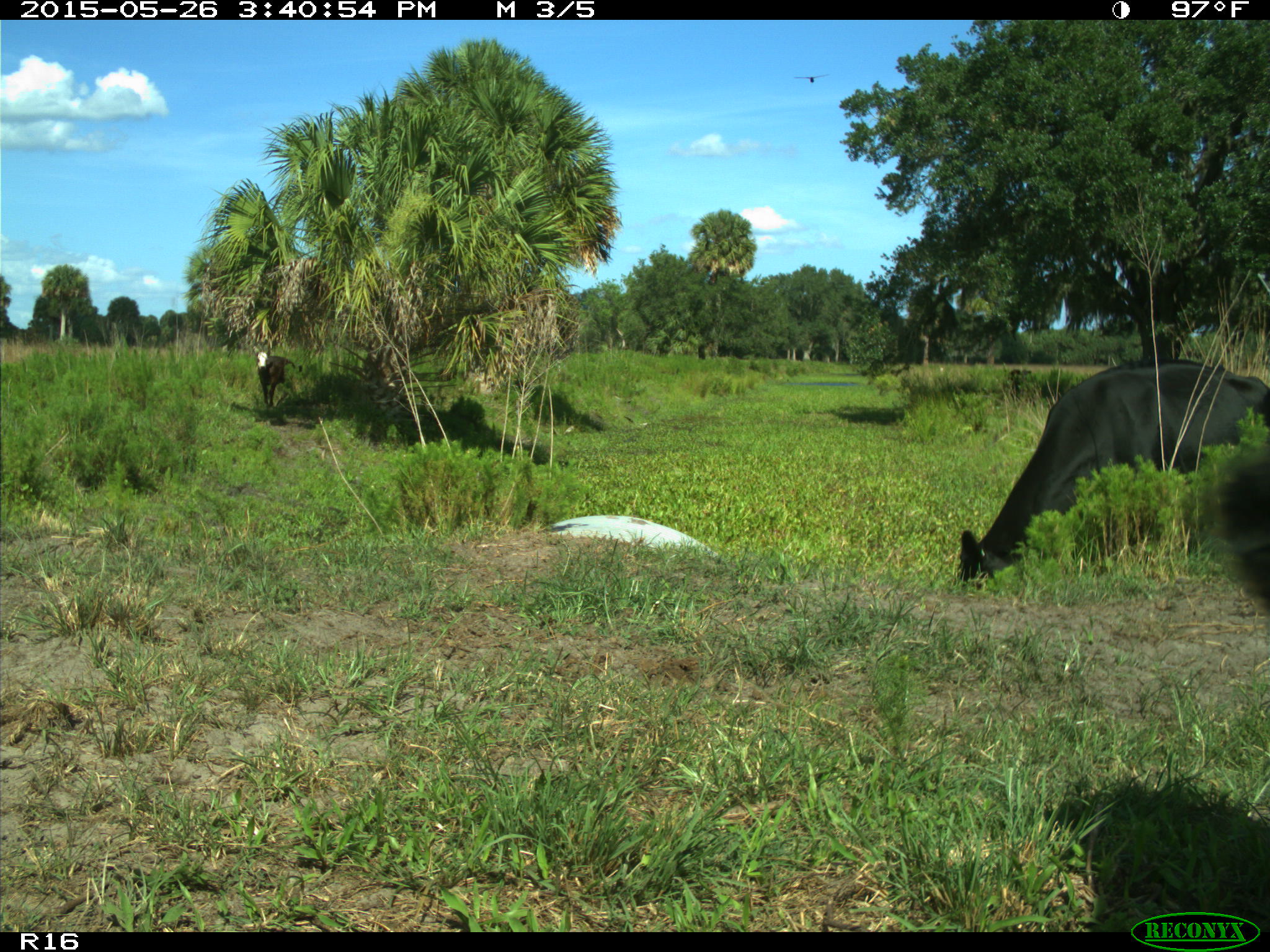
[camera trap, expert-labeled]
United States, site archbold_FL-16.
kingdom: Animalia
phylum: Chordata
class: Mammalia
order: Artiodactyla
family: Bovidae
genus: Bos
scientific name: Bos taurus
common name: domestic cow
Bos taurus (domestic cow).